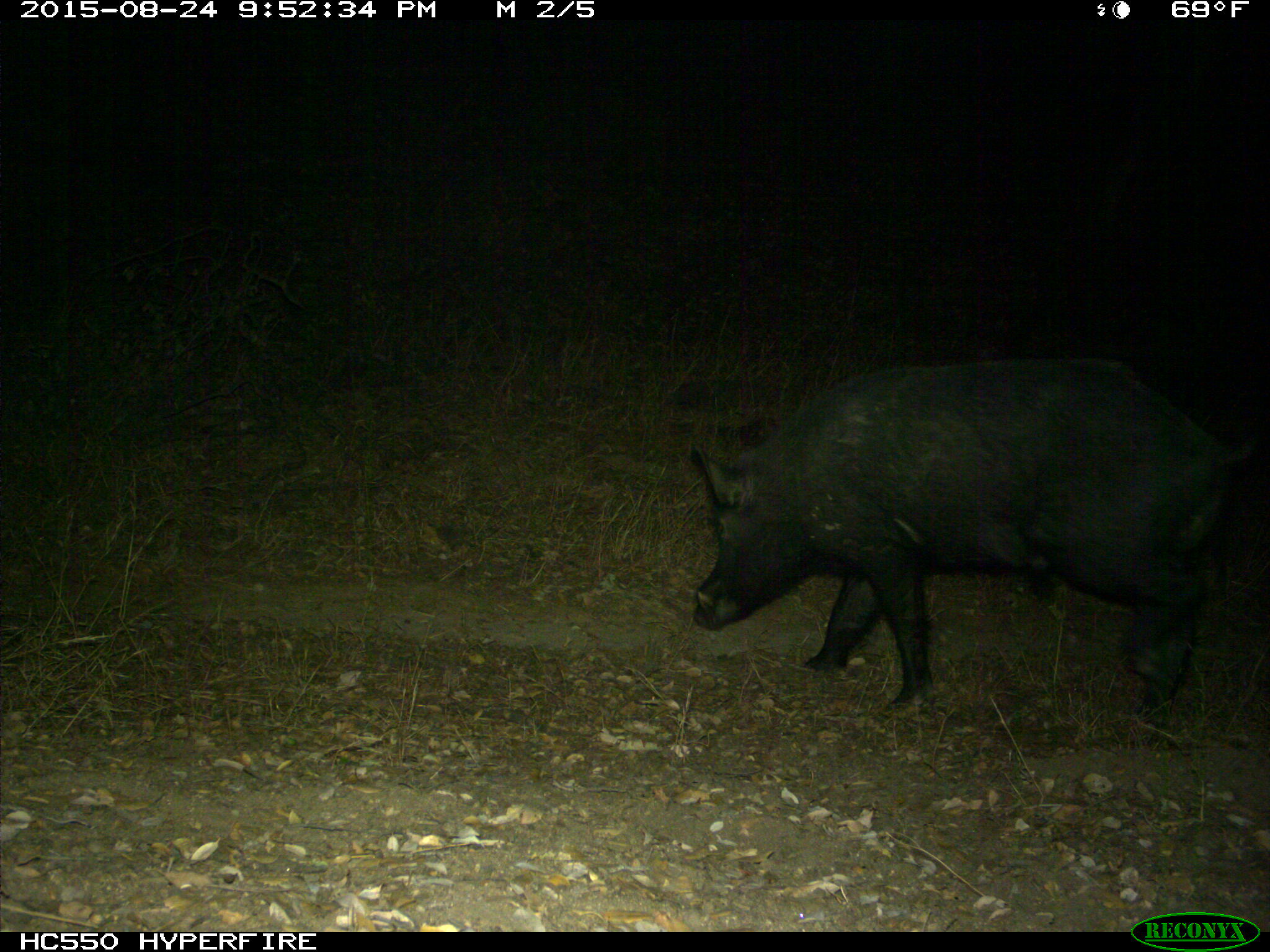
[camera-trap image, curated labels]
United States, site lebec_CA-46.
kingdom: Animalia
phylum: Chordata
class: Mammalia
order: Artiodactyla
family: Suidae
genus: Sus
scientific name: Sus scrofa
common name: wild boar